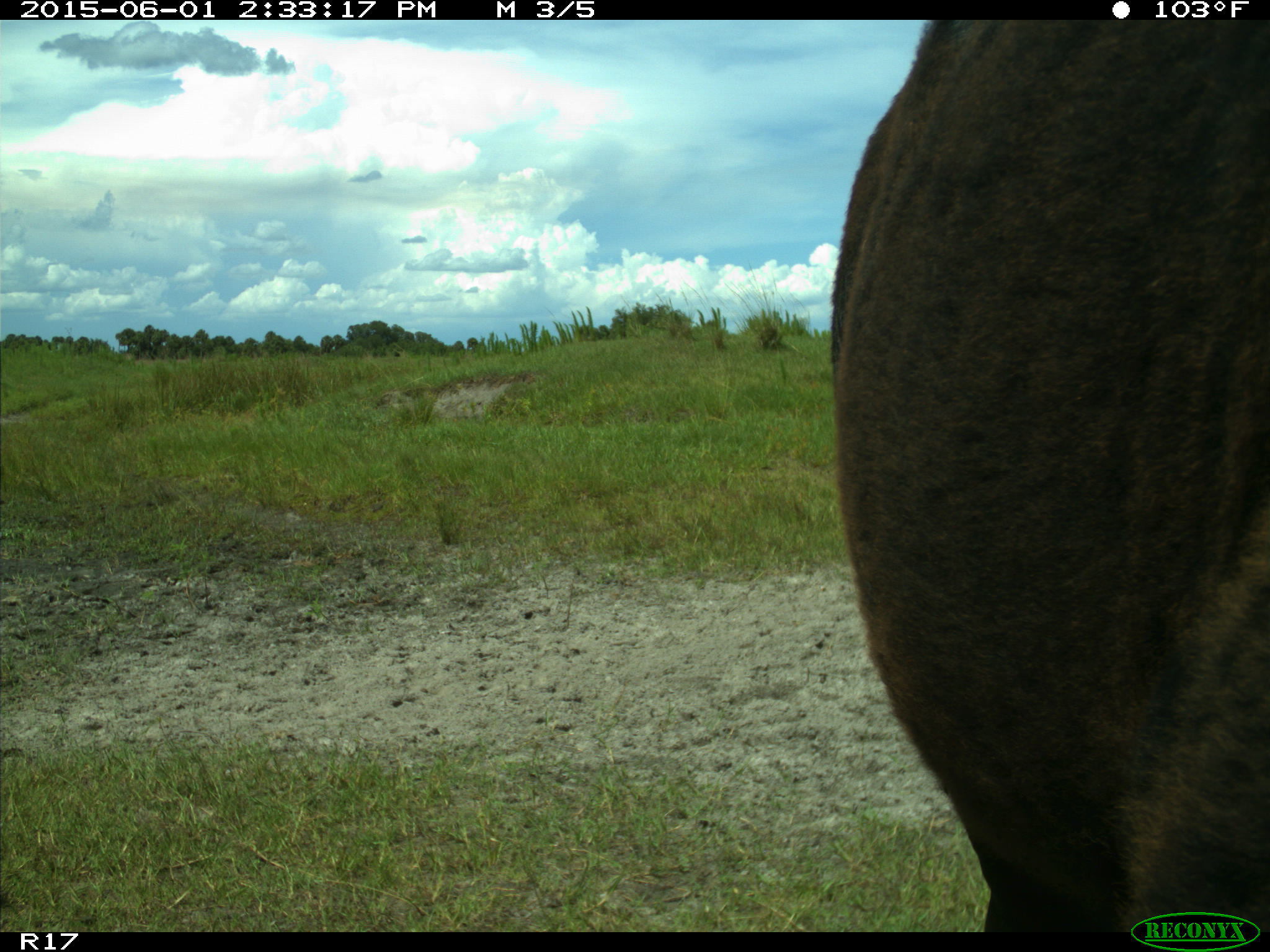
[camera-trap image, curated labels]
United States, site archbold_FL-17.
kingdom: Animalia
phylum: Chordata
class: Mammalia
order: Artiodactyla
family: Bovidae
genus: Bos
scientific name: Bos taurus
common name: domestic cow